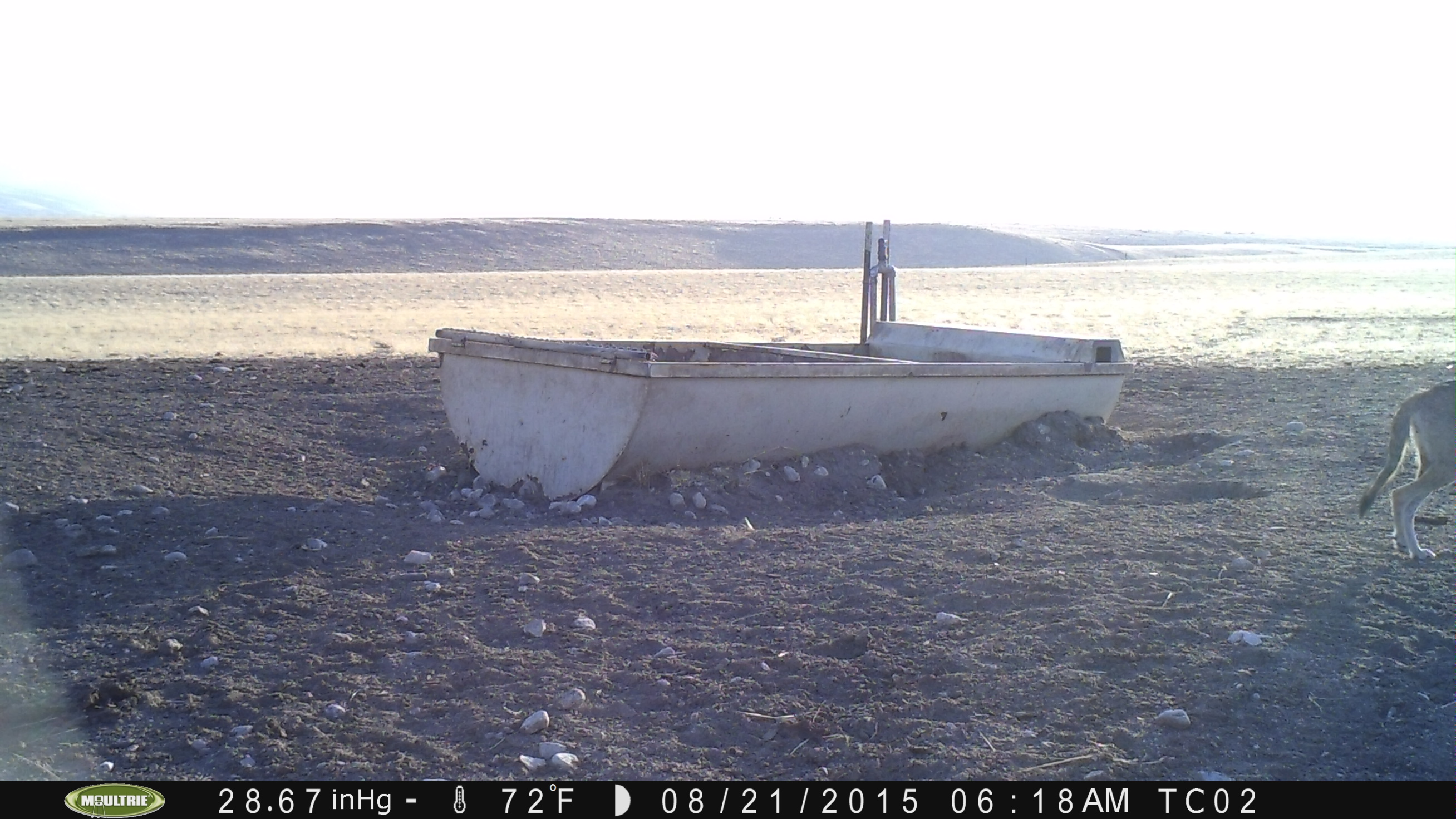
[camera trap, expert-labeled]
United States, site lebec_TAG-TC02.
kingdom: Animalia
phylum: Chordata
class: Mammalia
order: Carnivora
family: Canidae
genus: Canis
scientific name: Canis latrans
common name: coyote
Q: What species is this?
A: Canis latrans (coyote).